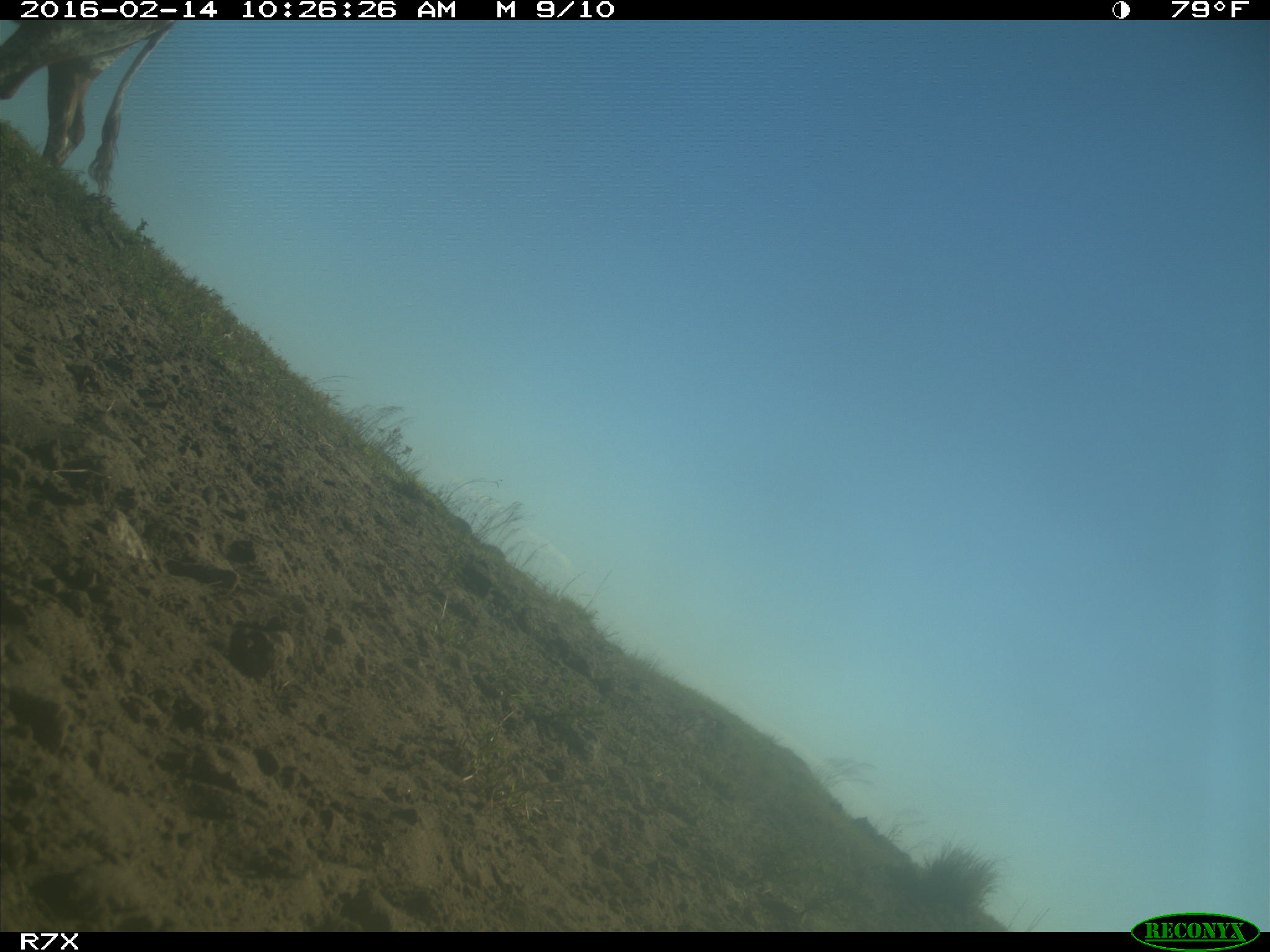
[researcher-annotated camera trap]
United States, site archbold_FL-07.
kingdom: Animalia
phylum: Chordata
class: Mammalia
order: Artiodactyla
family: Bovidae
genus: Bos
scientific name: Bos taurus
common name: domestic cow